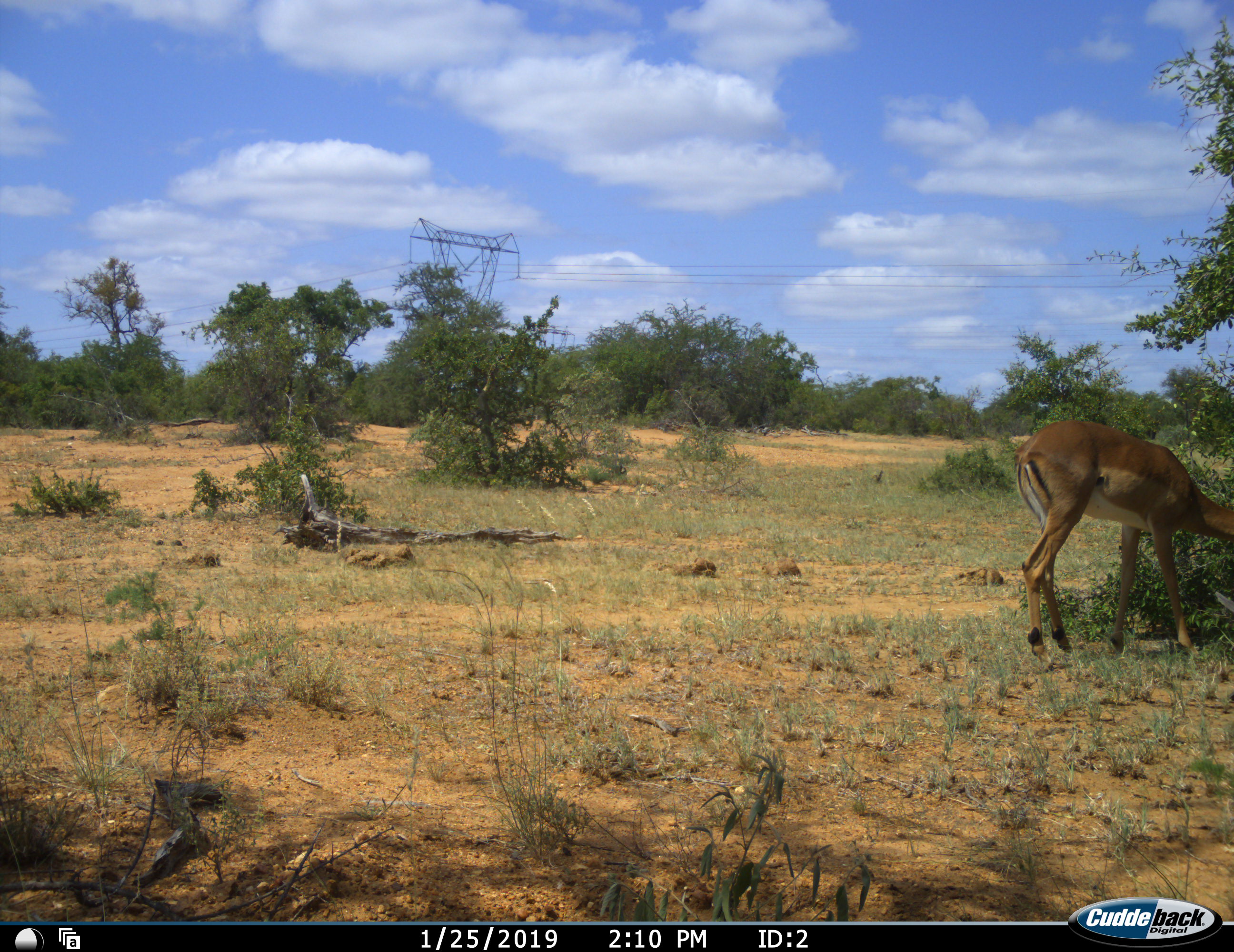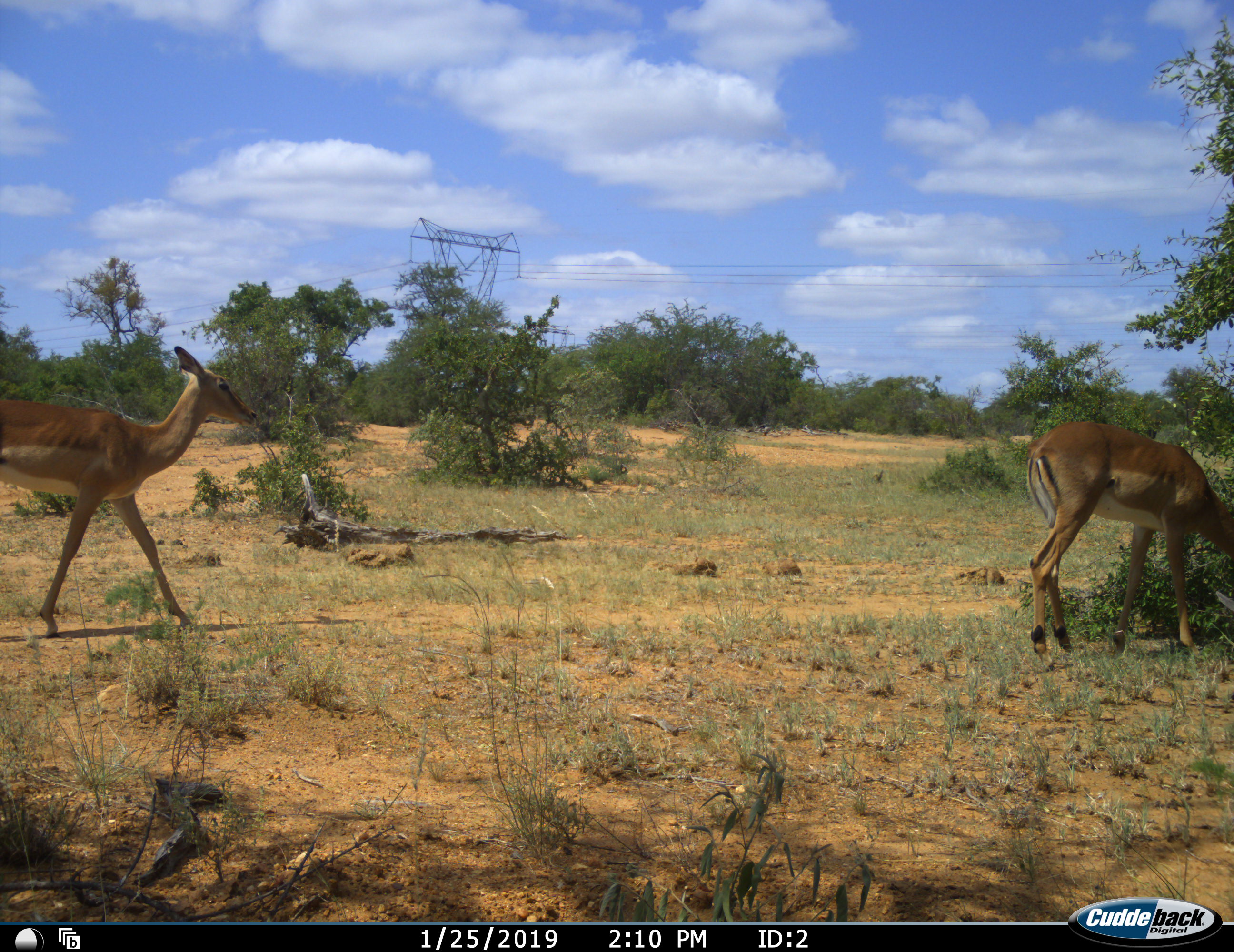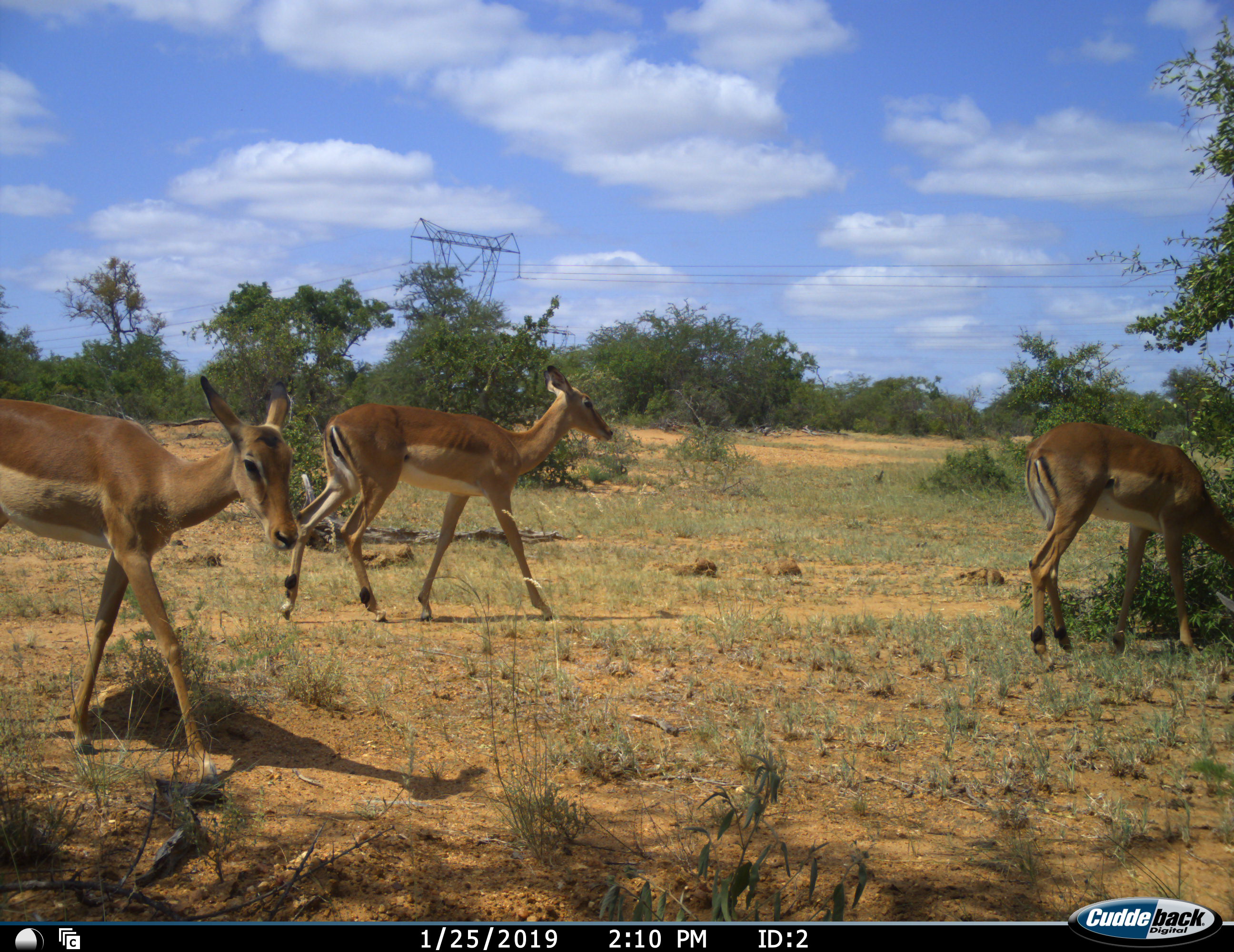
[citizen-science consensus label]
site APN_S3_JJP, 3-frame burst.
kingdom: Animalia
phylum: Chordata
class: Mammalia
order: Artiodactyla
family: Bovidae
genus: Aepyceros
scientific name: Aepyceros melampus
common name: impala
Impala (Aepyceros melampus), count 3. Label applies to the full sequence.